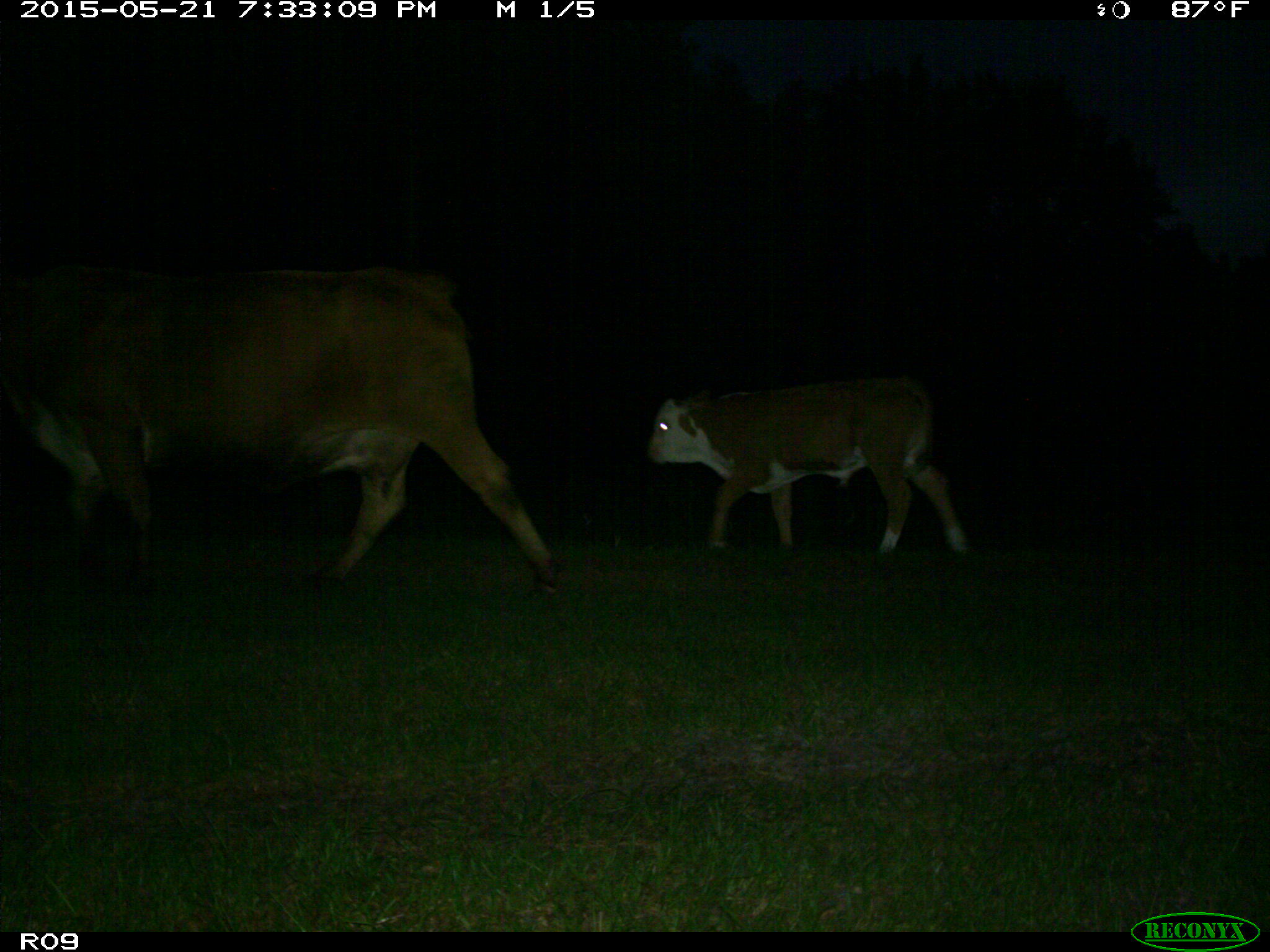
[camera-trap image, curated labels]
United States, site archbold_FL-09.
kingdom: Animalia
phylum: Chordata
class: Mammalia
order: Artiodactyla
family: Bovidae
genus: Bos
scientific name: Bos taurus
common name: domestic cow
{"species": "Bos taurus (domestic cow)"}